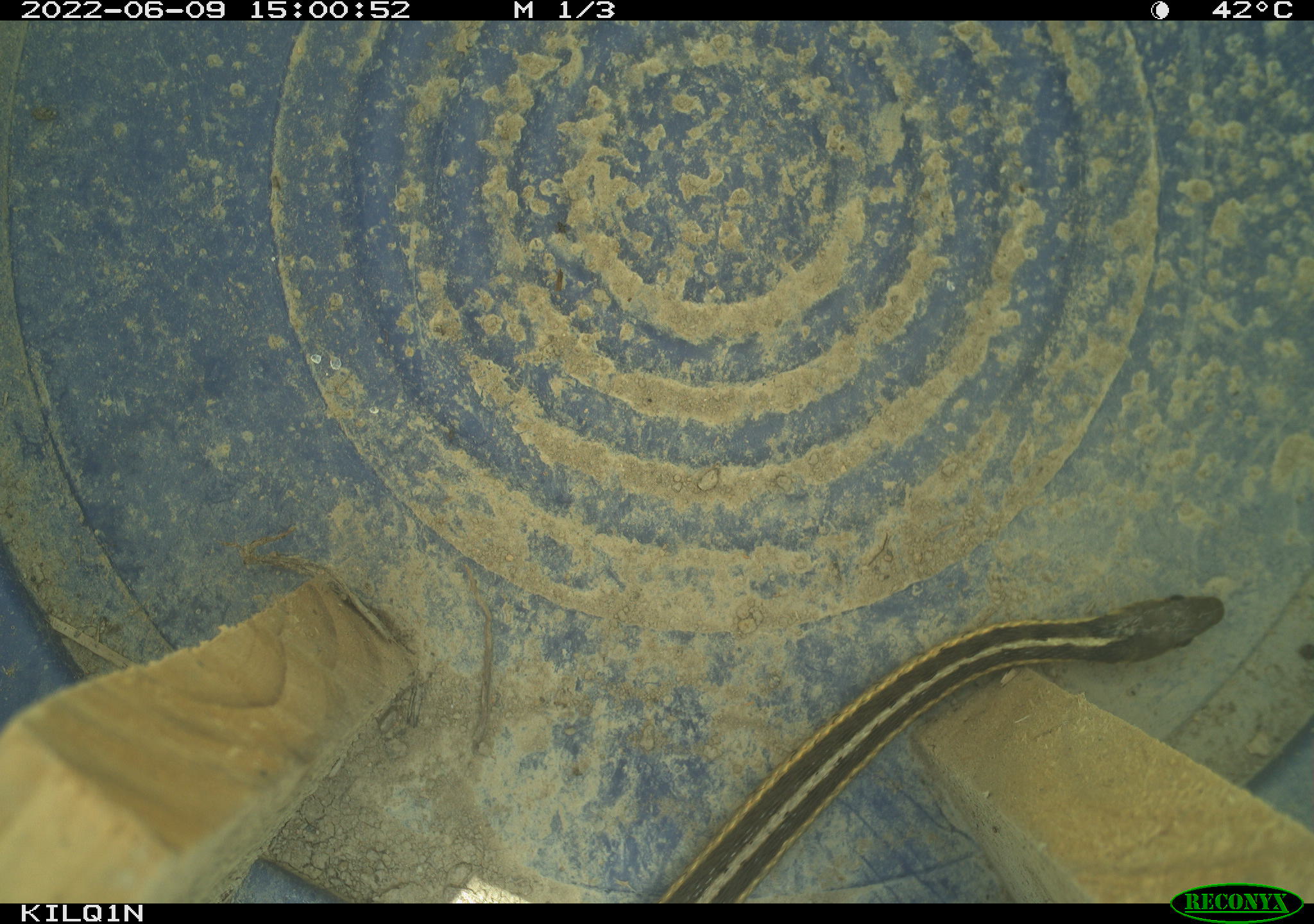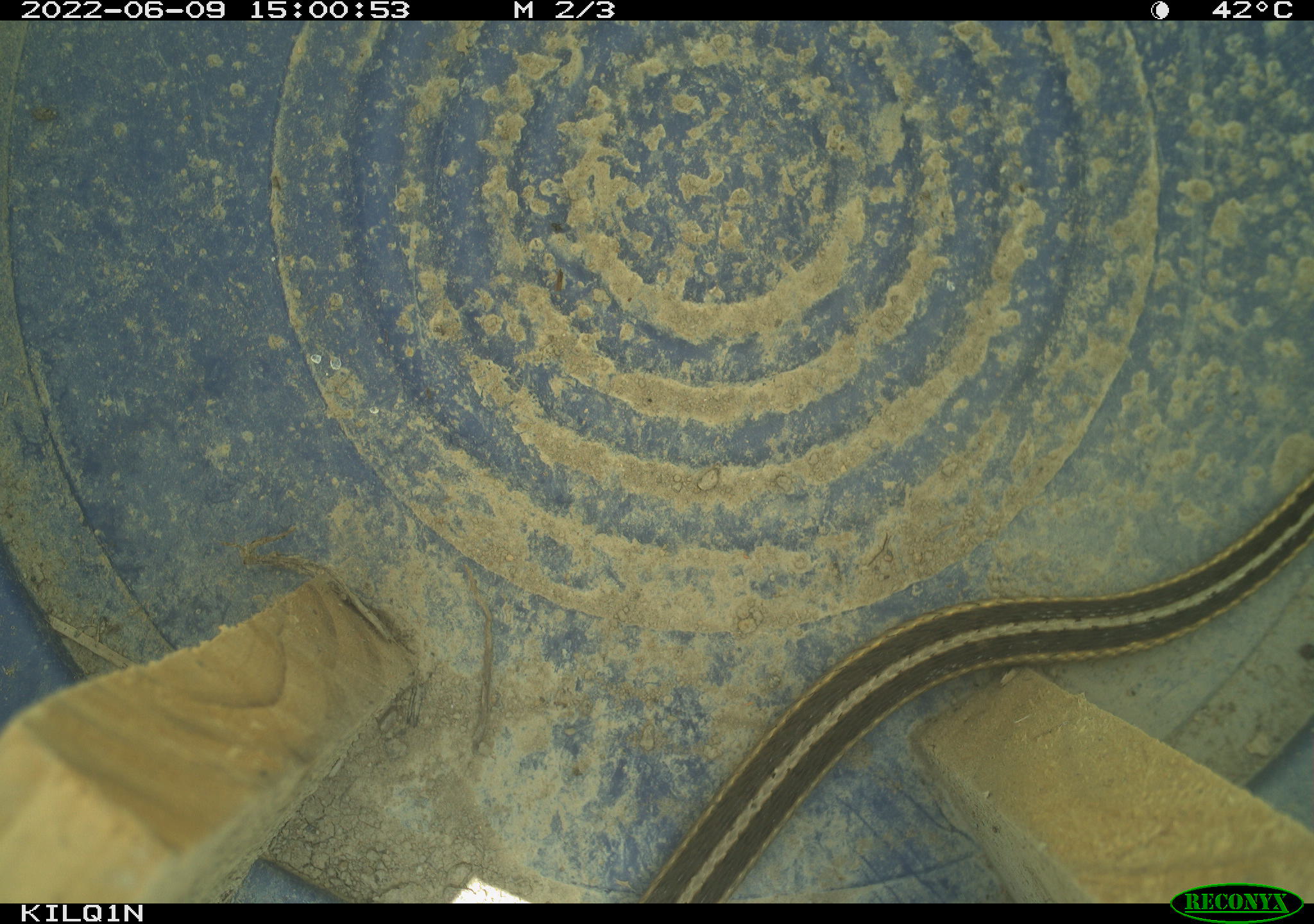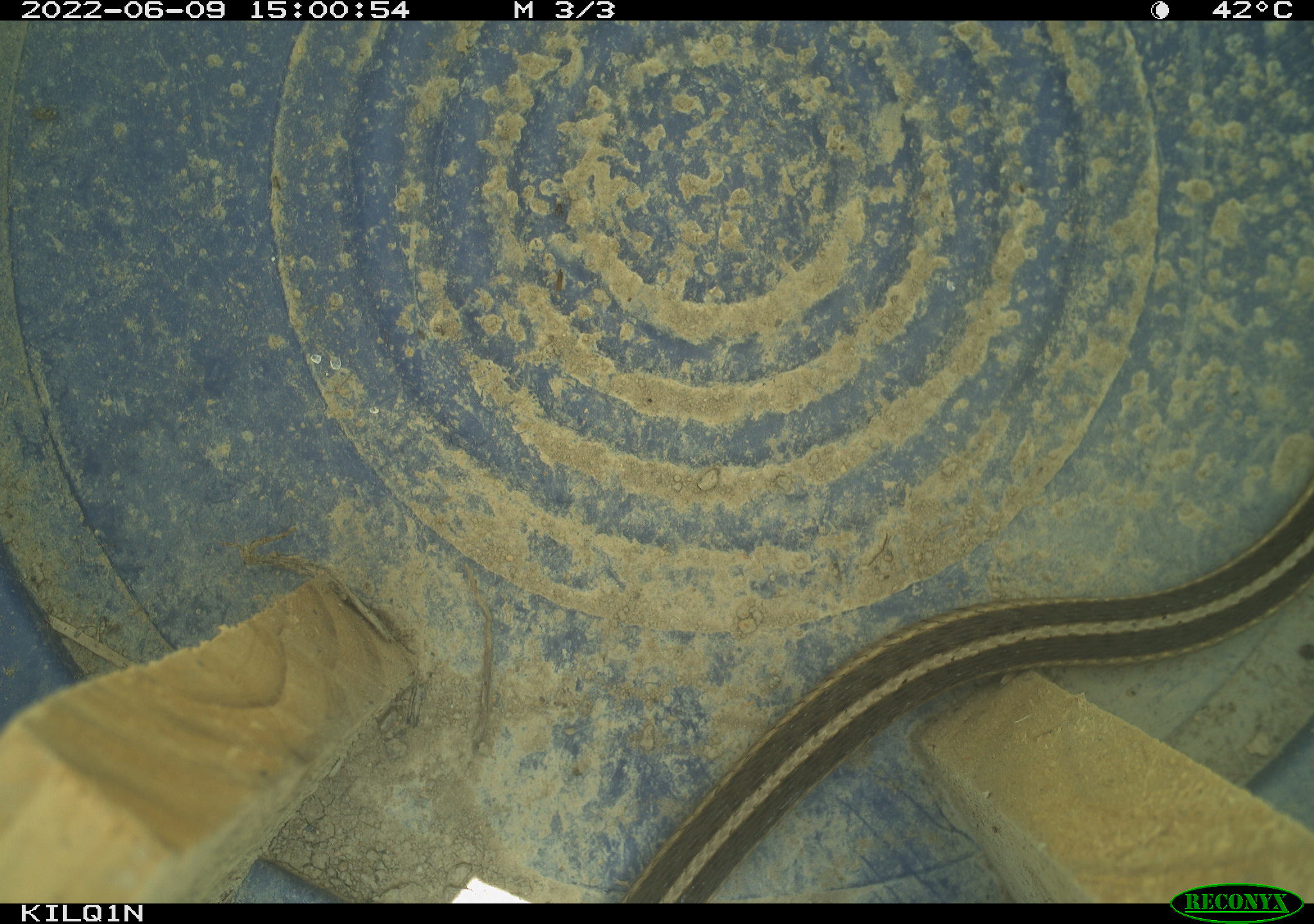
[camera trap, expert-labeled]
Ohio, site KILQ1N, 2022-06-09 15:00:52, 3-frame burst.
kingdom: Animalia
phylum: Chordata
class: Reptilia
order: Squamata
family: Colubridae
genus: Thamnophis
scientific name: Thamnophis sirtalis sirtalis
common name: eastern gartersnake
Eastern gartersnake (Thamnophis sirtalis sirtalis).